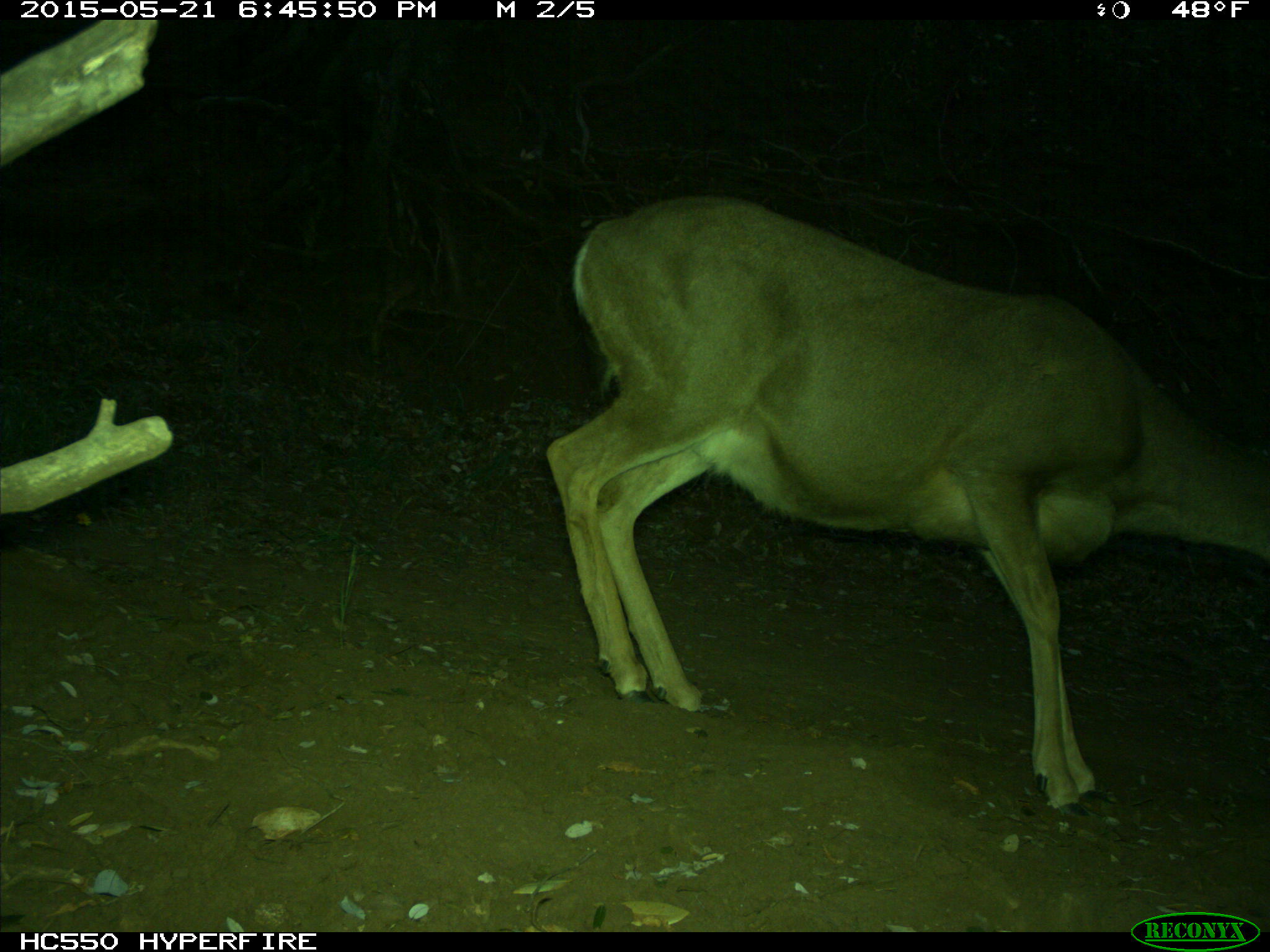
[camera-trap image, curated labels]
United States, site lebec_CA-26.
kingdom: Animalia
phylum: Chordata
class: Mammalia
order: Artiodactyla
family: Cervidae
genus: Odocoileus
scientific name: Odocoileus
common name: deer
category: unidentified deer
Unidentified deer (deer) (Odocoileus).